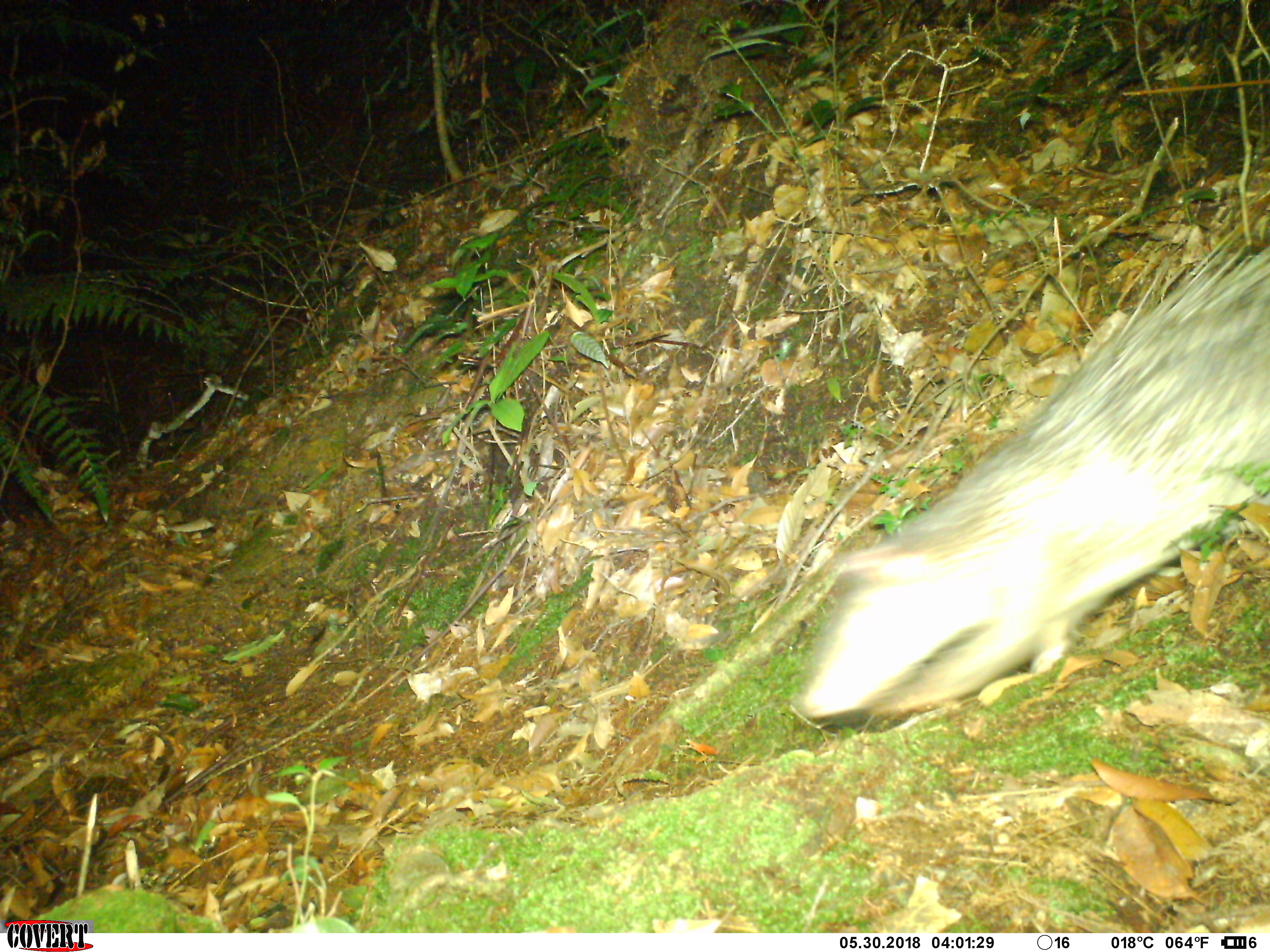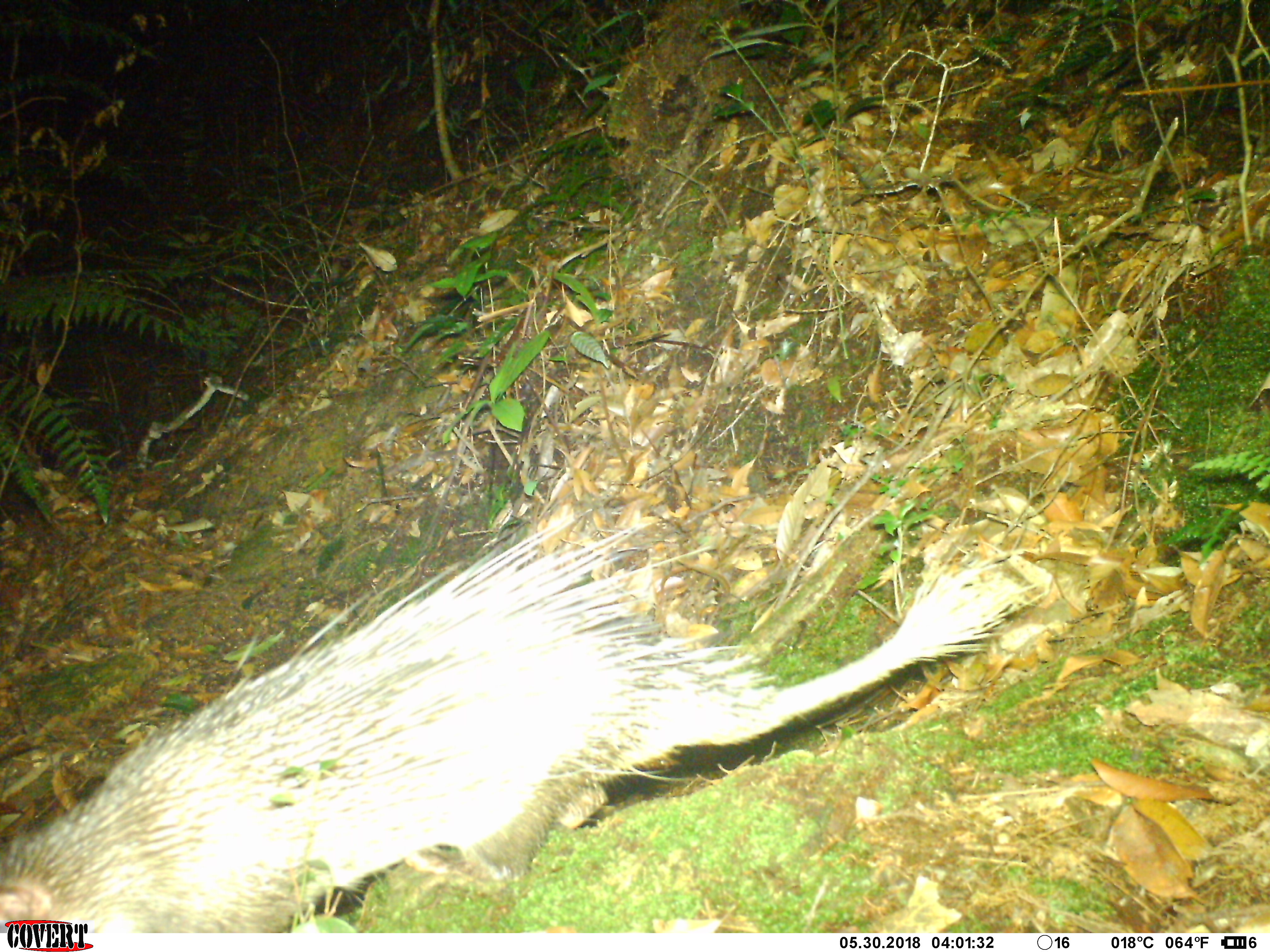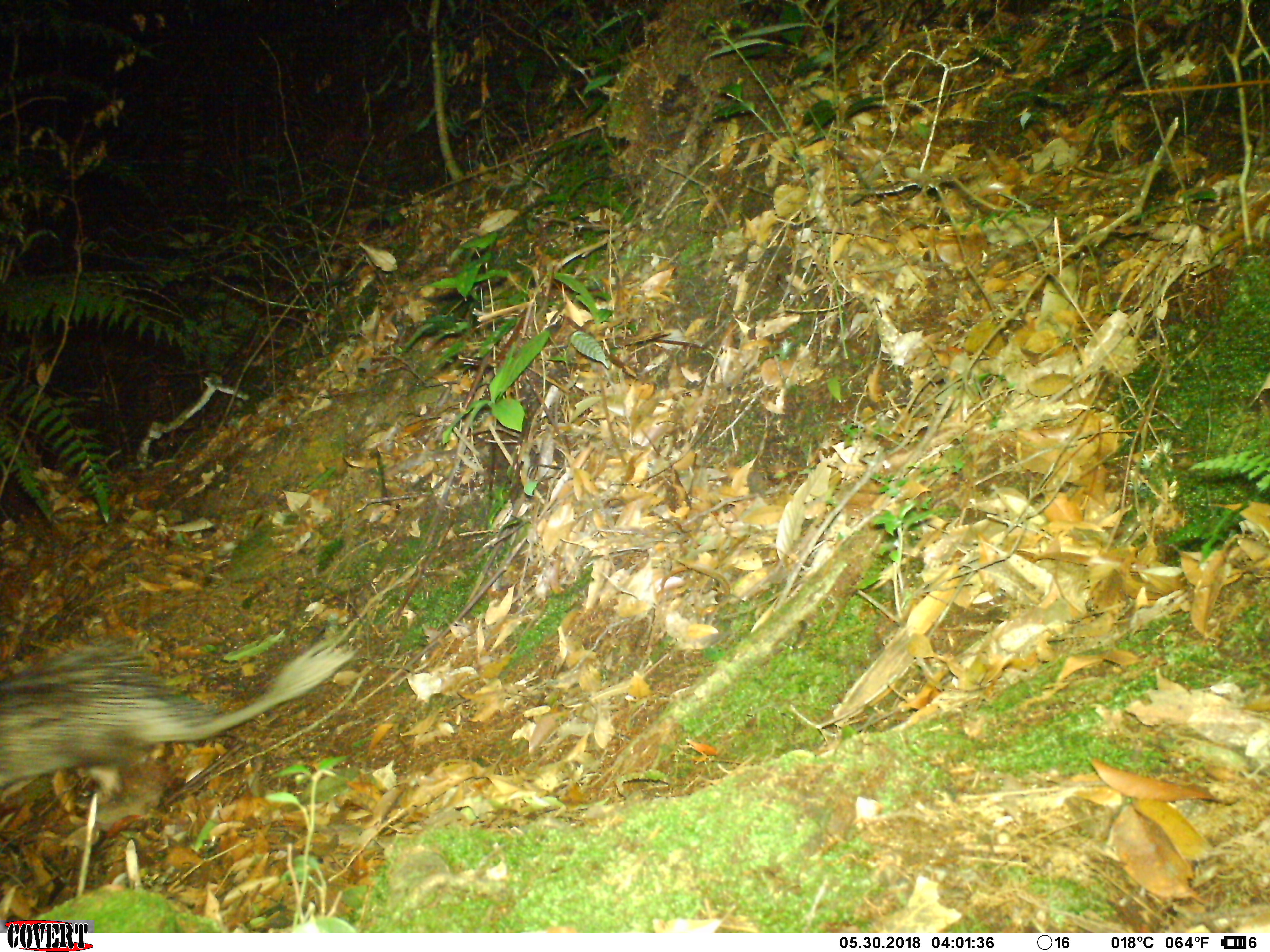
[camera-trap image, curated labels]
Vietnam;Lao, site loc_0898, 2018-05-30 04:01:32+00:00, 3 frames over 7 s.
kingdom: Animalia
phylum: Chordata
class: Mammalia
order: Rodentia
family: Hystricidae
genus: Atherurus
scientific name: Atherurus macrourus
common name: asiatic brush-tailed porcupine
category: asiatic brush tailed porcupine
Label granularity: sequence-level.